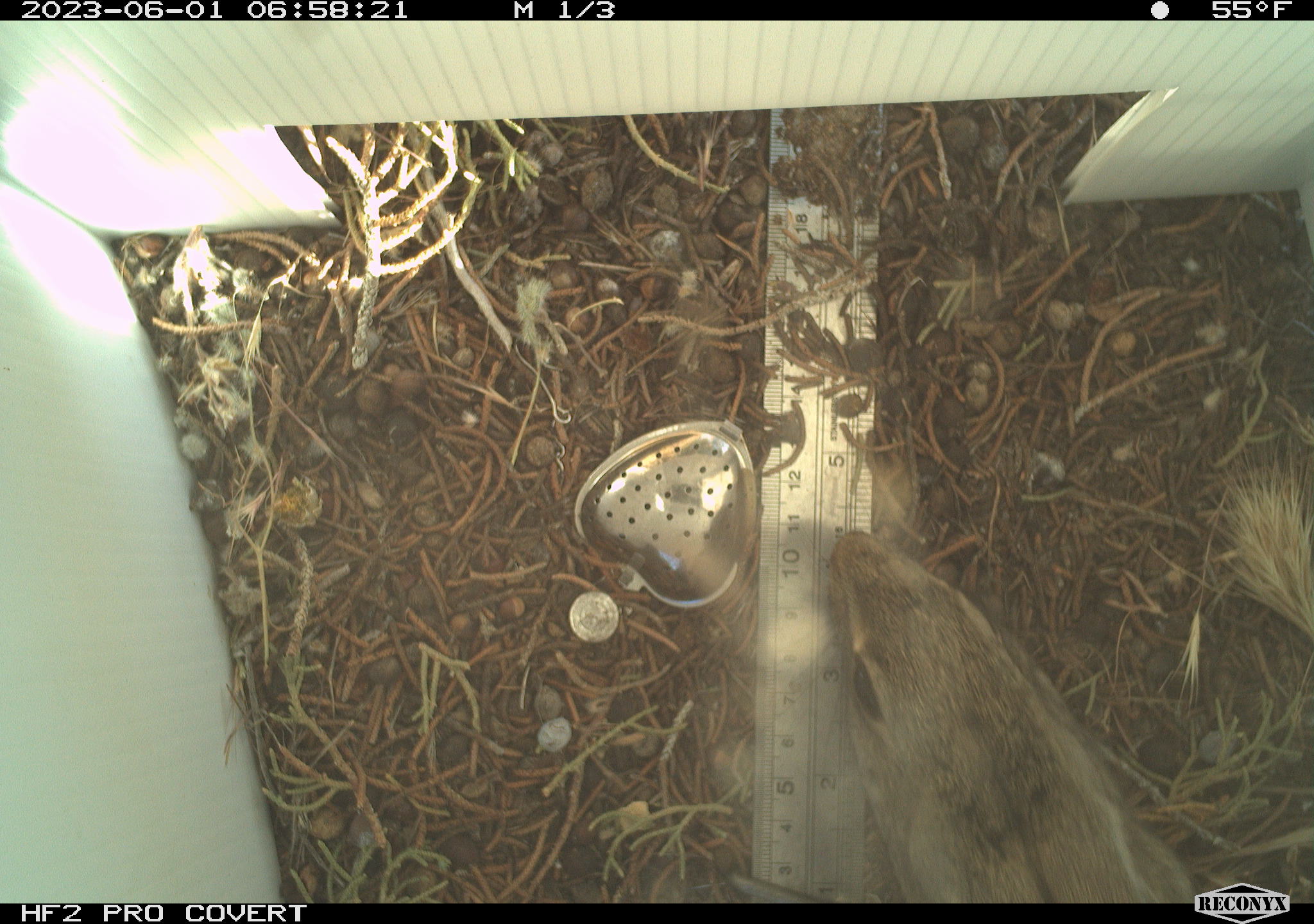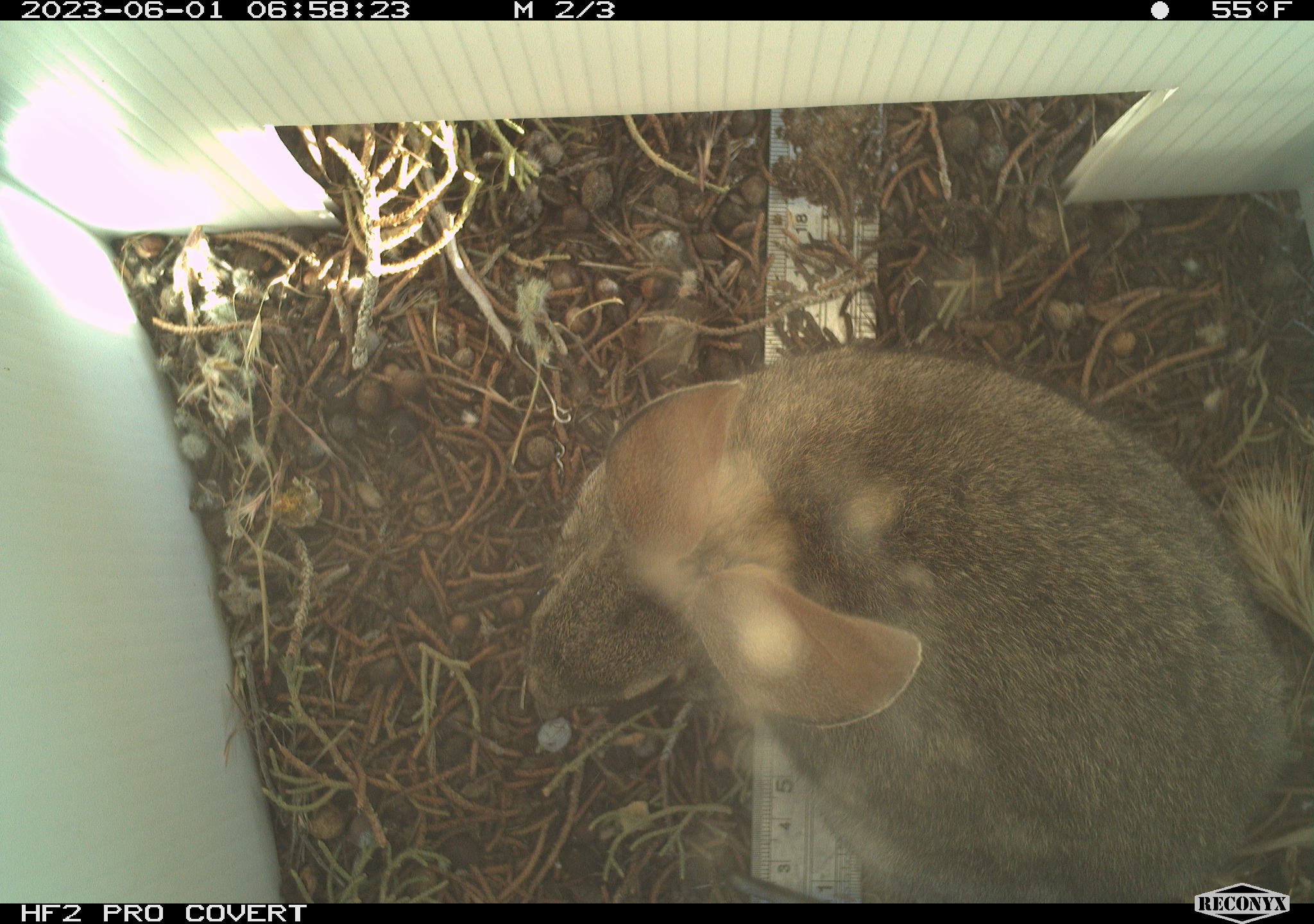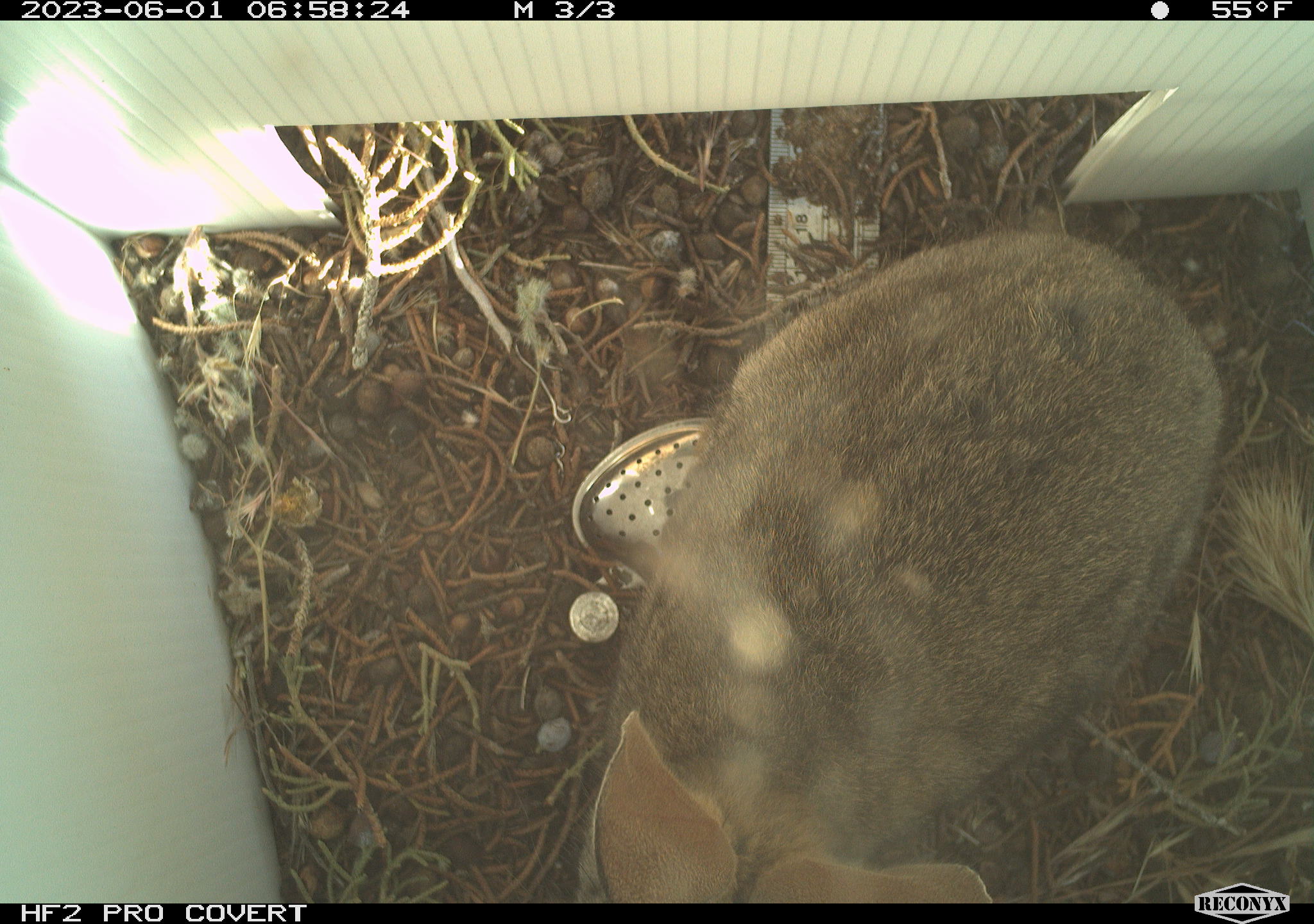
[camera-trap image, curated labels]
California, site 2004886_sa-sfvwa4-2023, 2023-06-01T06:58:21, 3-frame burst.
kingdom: Animalia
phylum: Chordata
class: Mammalia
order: Lagomorpha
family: Leporidae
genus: Sylvilagus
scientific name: Sylvilagus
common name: cottontail rabbits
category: sylvilagus species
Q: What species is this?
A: Sylvilagus species (cottontail rabbits) (Sylvilagus).